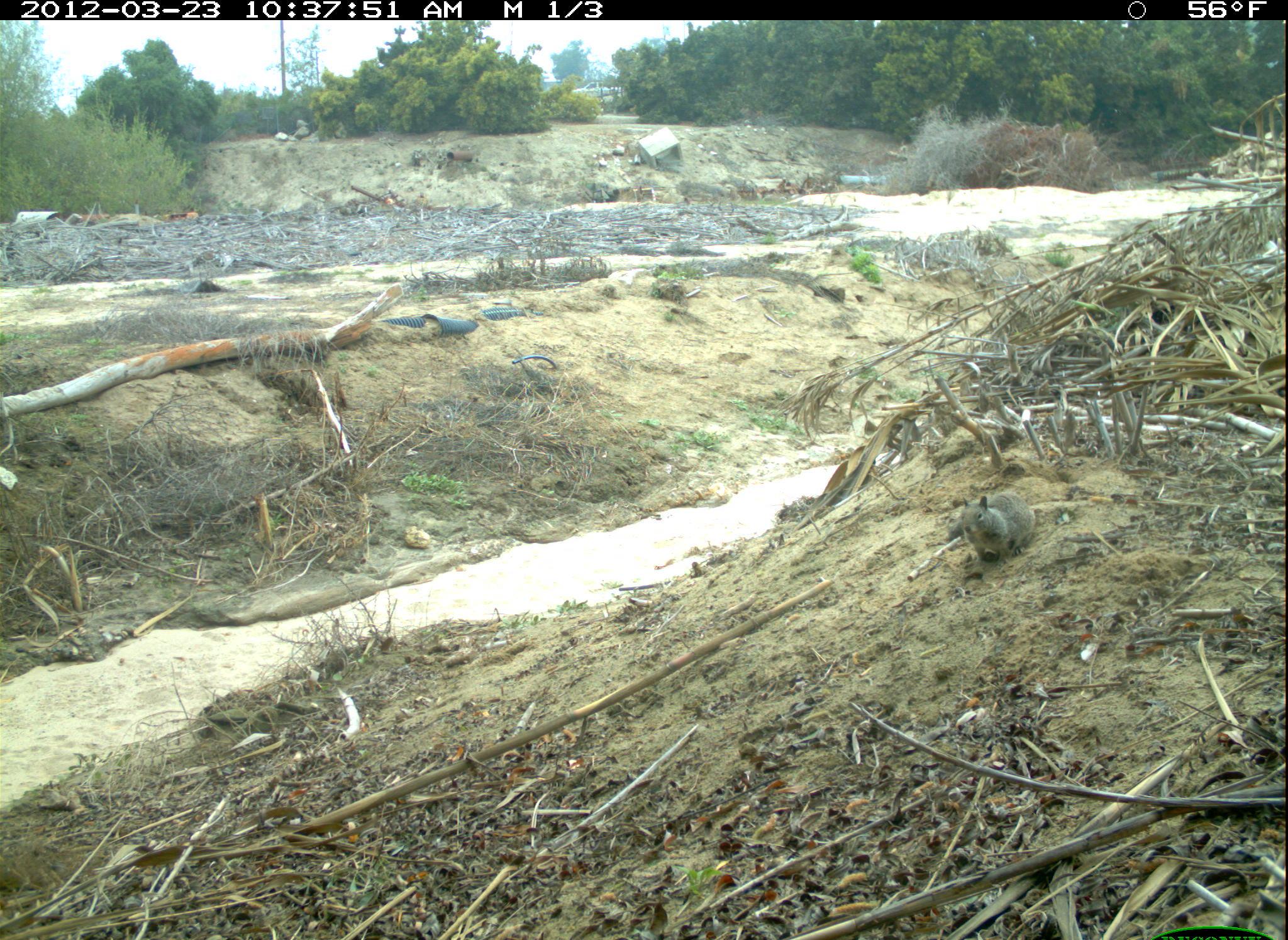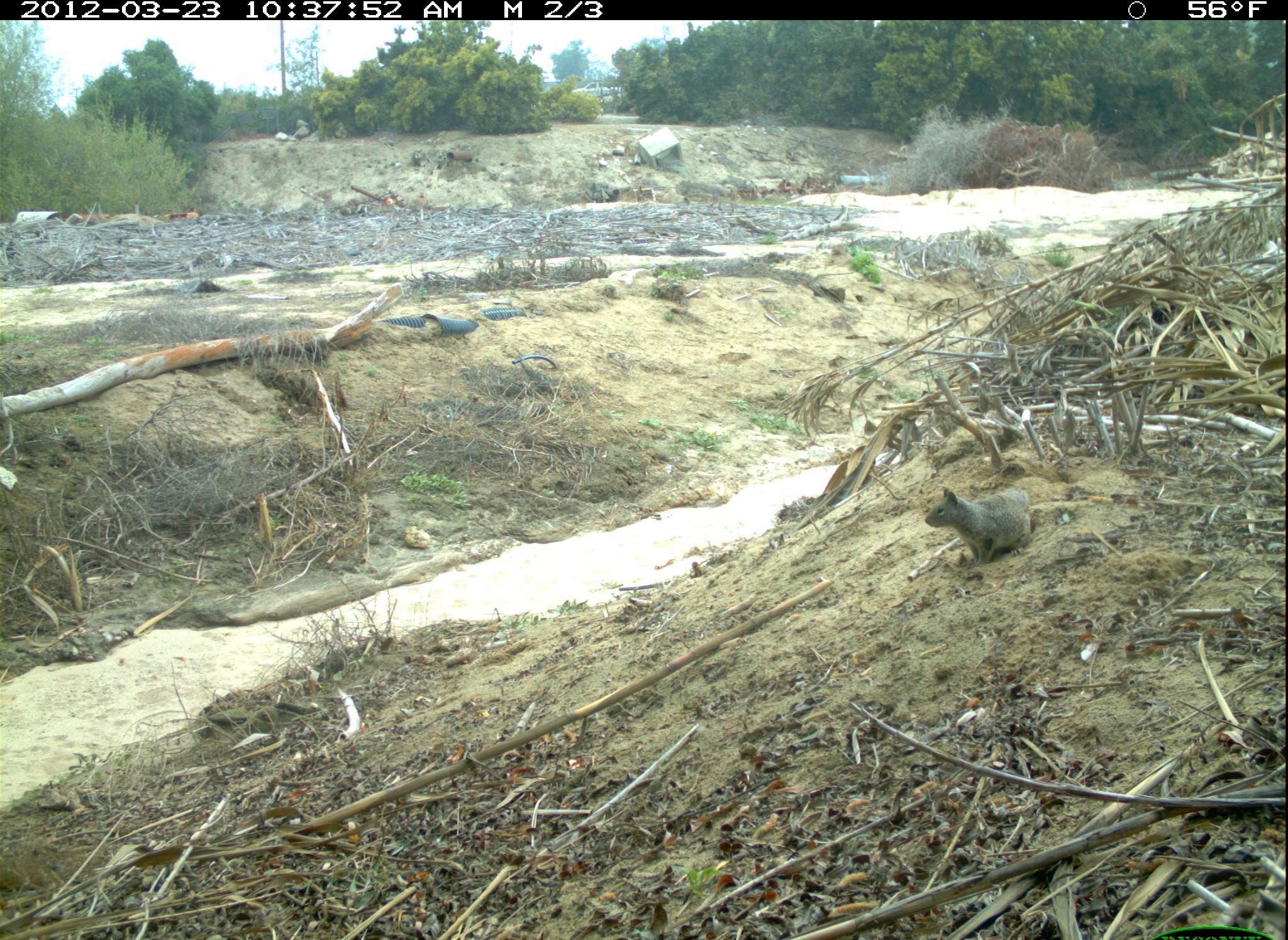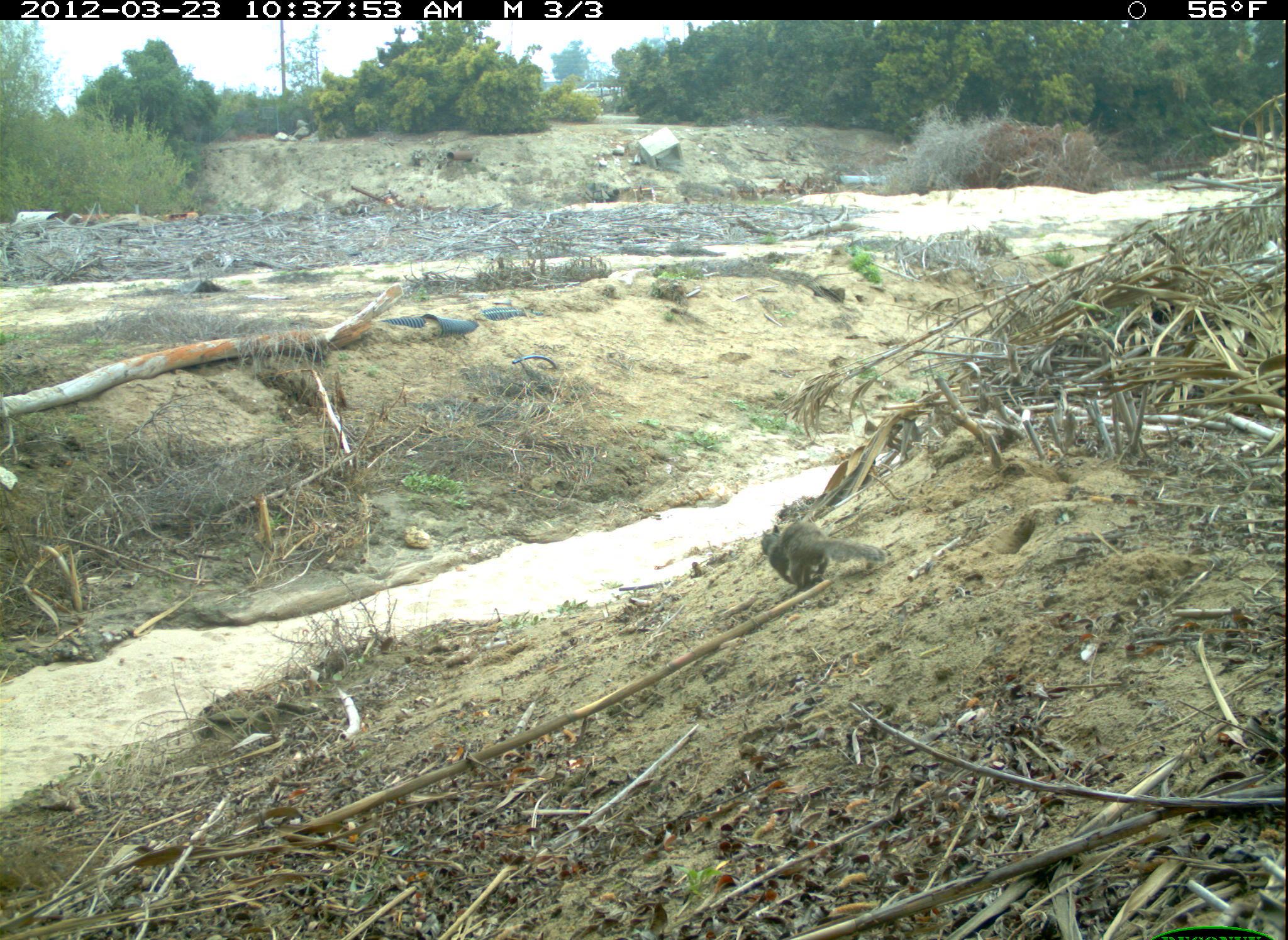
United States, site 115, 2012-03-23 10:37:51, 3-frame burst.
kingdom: Animalia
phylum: Chordata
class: Mammalia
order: Rodentia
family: Sciuridae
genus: Sciurus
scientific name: Sciurus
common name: squirrel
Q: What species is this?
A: Squirrel (Sciurus).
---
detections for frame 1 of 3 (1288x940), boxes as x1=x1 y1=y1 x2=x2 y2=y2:
squirrel: x1=934 y1=475 x2=1048 y2=570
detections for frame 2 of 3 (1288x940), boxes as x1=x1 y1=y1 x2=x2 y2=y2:
squirrel: x1=921 y1=482 x2=1038 y2=573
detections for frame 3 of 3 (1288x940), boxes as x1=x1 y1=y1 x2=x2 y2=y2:
squirrel: x1=750 y1=514 x2=897 y2=596